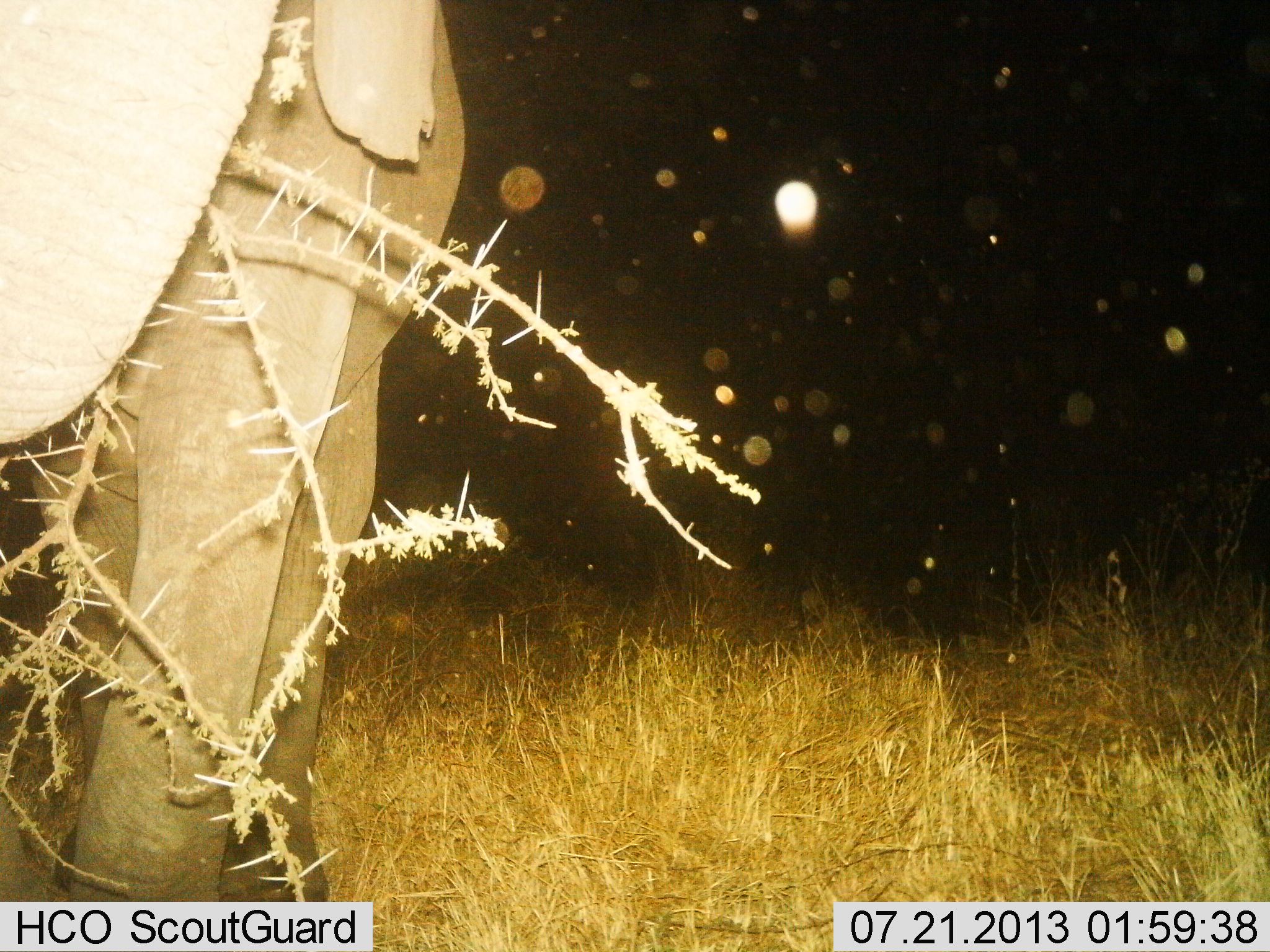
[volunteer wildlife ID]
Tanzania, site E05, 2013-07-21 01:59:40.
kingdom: Animalia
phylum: Chordata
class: Mammalia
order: Proboscidea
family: Elephantidae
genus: Loxodonta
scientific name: Loxodonta africana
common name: african bush elephant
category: elephant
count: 1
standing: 71%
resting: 0%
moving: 14%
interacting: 0%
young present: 0%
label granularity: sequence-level